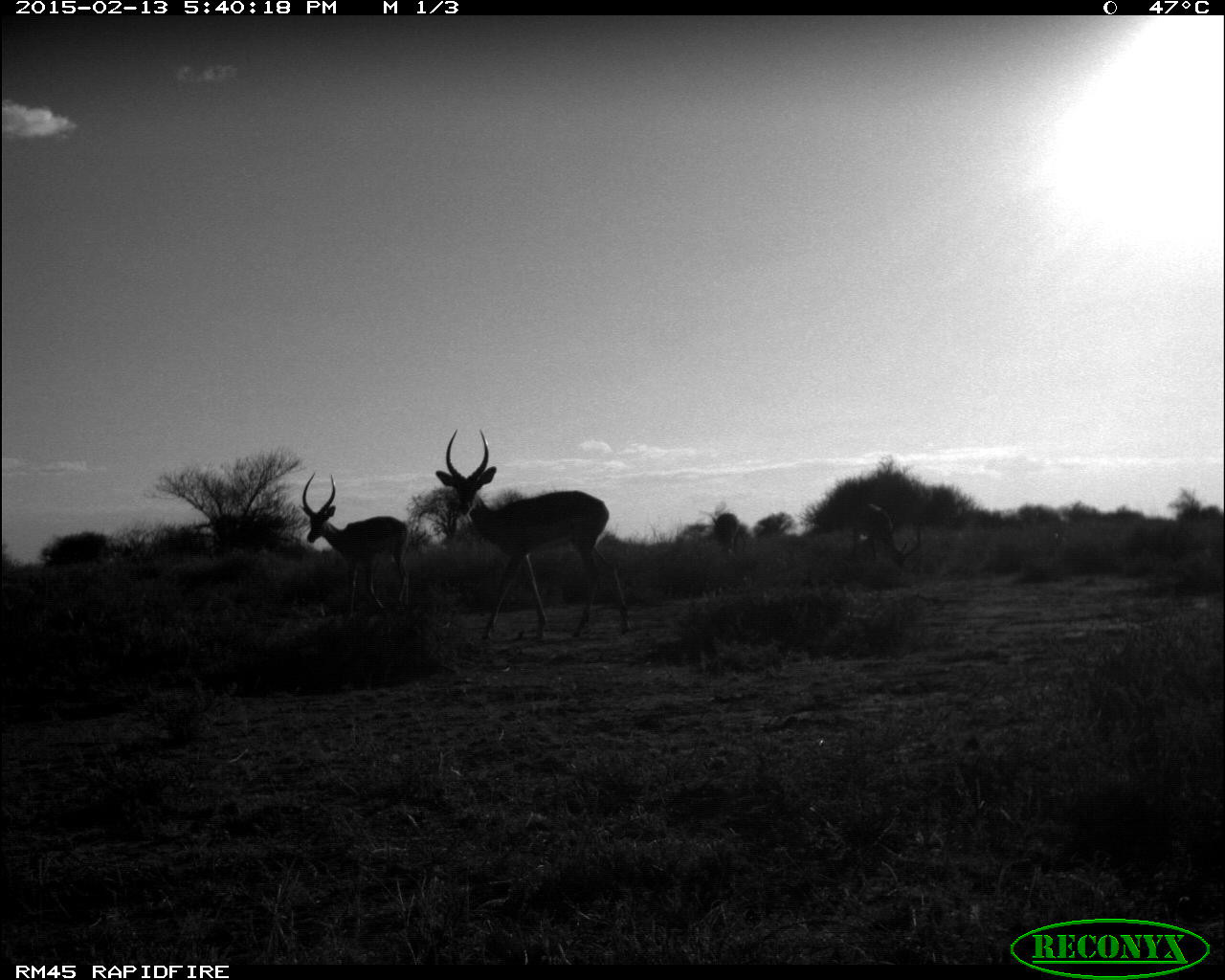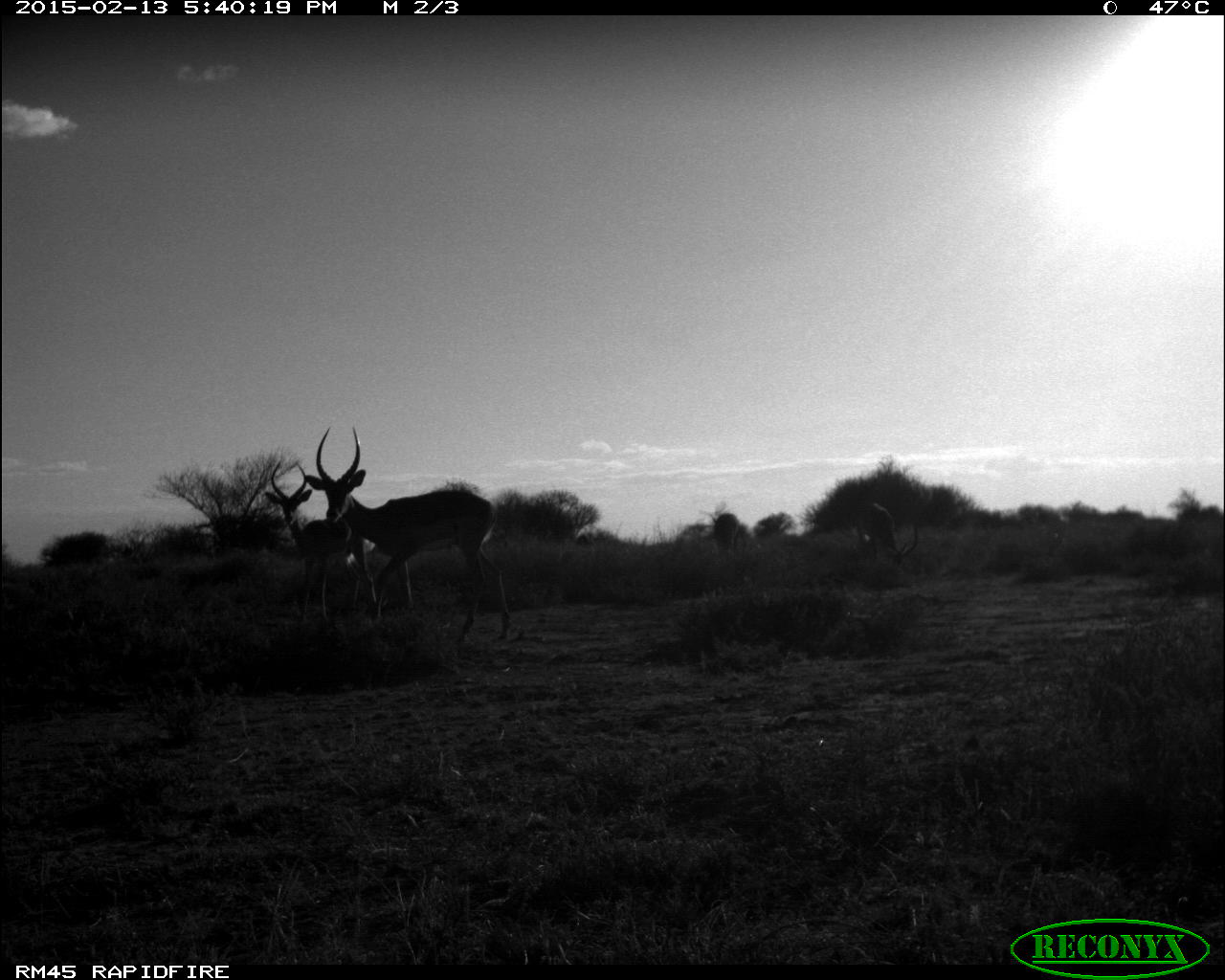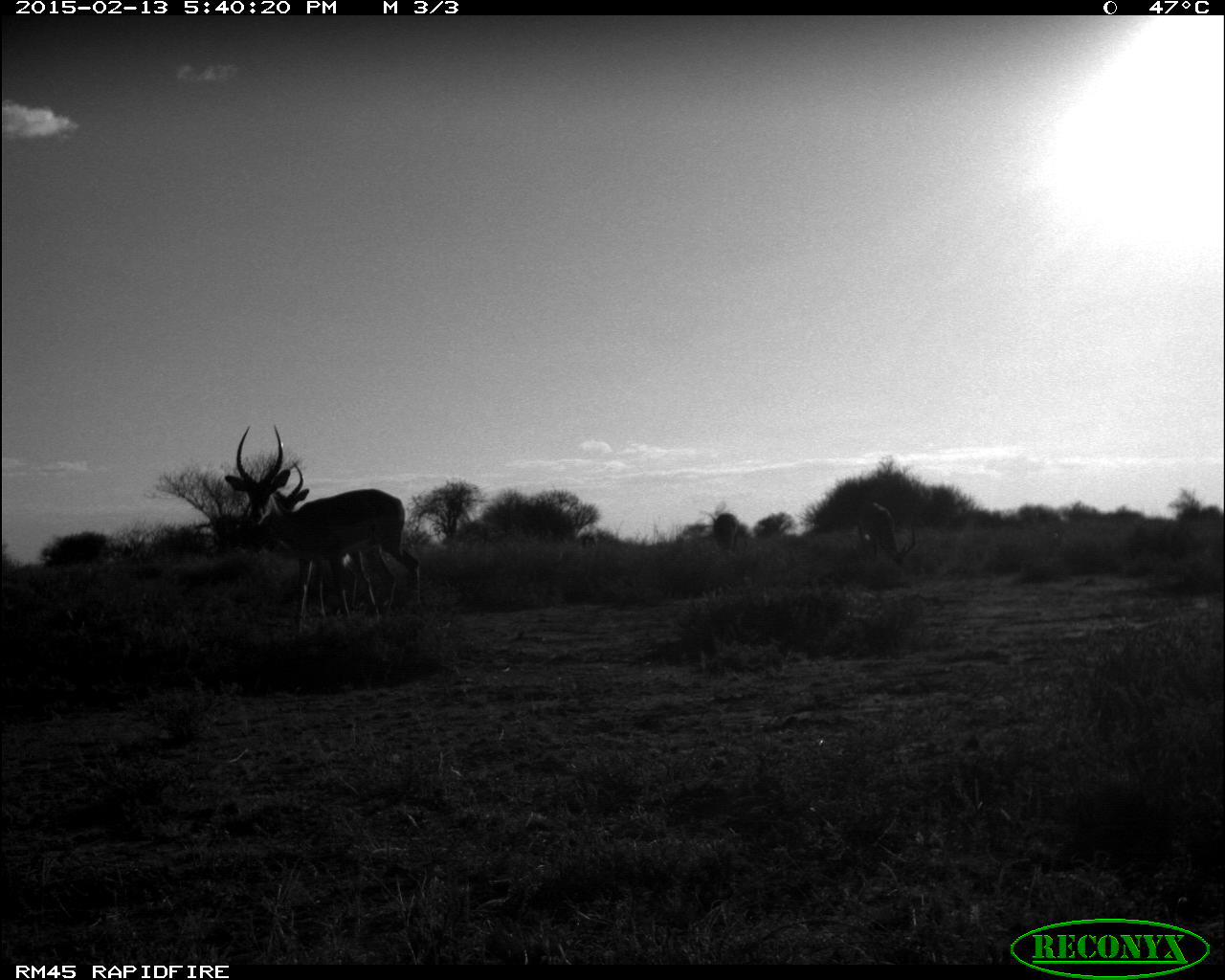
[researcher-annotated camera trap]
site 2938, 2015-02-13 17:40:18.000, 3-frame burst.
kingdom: Animalia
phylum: Chordata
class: Mammalia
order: Artiodactyla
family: Bovidae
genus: Aepyceros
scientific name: Aepyceros melampus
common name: impala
Aepyceros melampus (impala), count 6.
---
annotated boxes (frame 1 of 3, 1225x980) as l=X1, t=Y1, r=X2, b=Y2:
aepyceros melampus: l=435, t=428, r=631, b=641; l=300, t=472, r=408, b=619; l=849, t=499, r=924, b=567; l=708, t=513, r=739, b=556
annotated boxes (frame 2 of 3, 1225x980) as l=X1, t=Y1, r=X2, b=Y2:
aepyceros melampus: l=302, t=423, r=514, b=641; l=262, t=457, r=384, b=621; l=851, t=496, r=923, b=568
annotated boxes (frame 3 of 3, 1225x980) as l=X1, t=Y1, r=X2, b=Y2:
aepyceros melampus: l=222, t=424, r=424, b=619; l=268, t=462, r=383, b=621; l=853, t=495, r=924, b=570